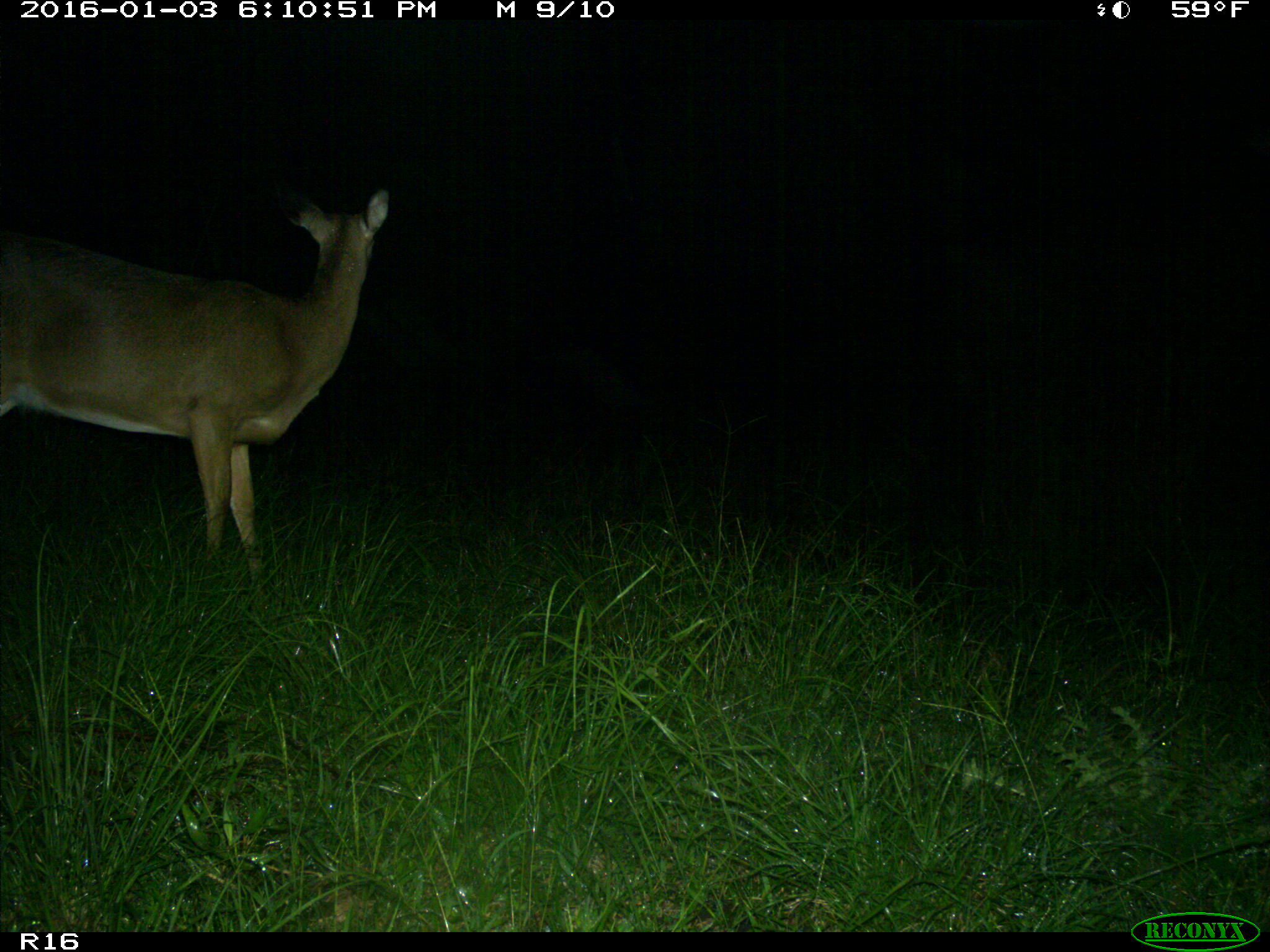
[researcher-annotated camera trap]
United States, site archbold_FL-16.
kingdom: Animalia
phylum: Chordata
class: Mammalia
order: Artiodactyla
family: Cervidae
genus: Odocoileus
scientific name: Odocoileus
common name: deer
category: unidentified deer